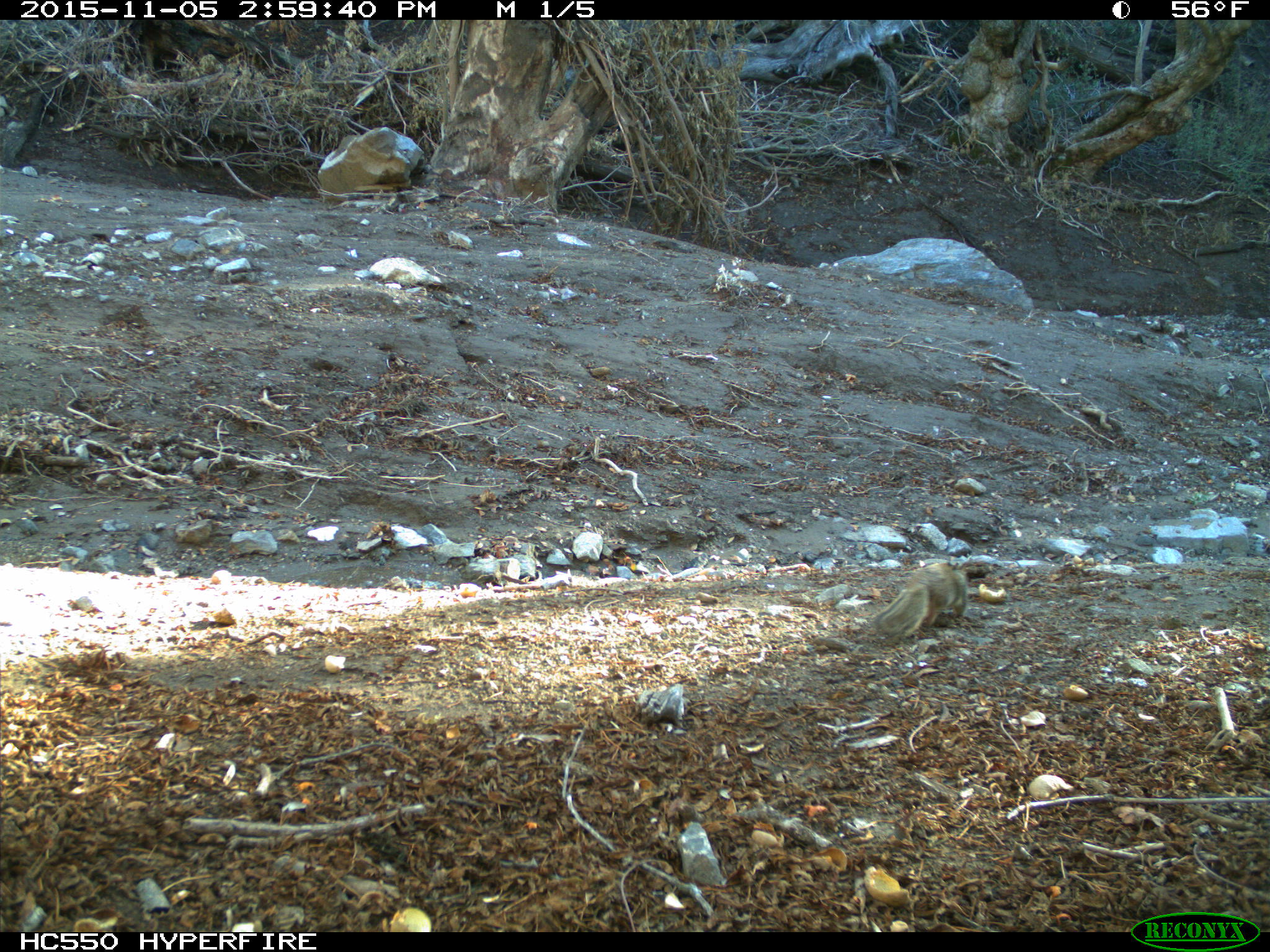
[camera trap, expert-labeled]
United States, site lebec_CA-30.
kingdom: Animalia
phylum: Chordata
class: Mammalia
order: Rodentia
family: Sciuridae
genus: Otospermophilus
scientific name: Otospermophilus beecheyi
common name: california ground squirrel